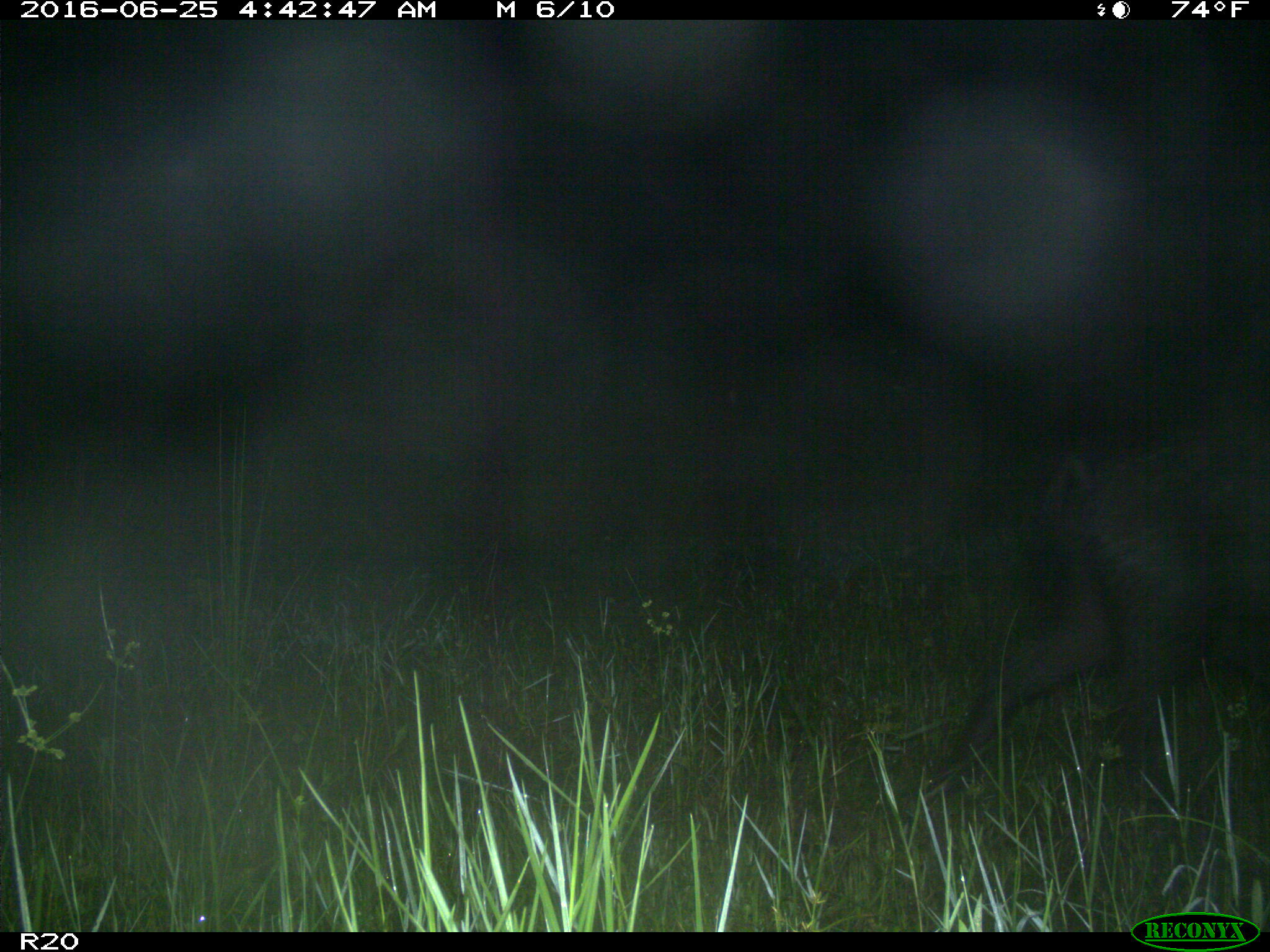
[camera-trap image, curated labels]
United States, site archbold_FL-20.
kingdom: Animalia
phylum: Chordata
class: Mammalia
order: Artiodactyla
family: Suidae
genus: Sus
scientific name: Sus scrofa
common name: wild boar